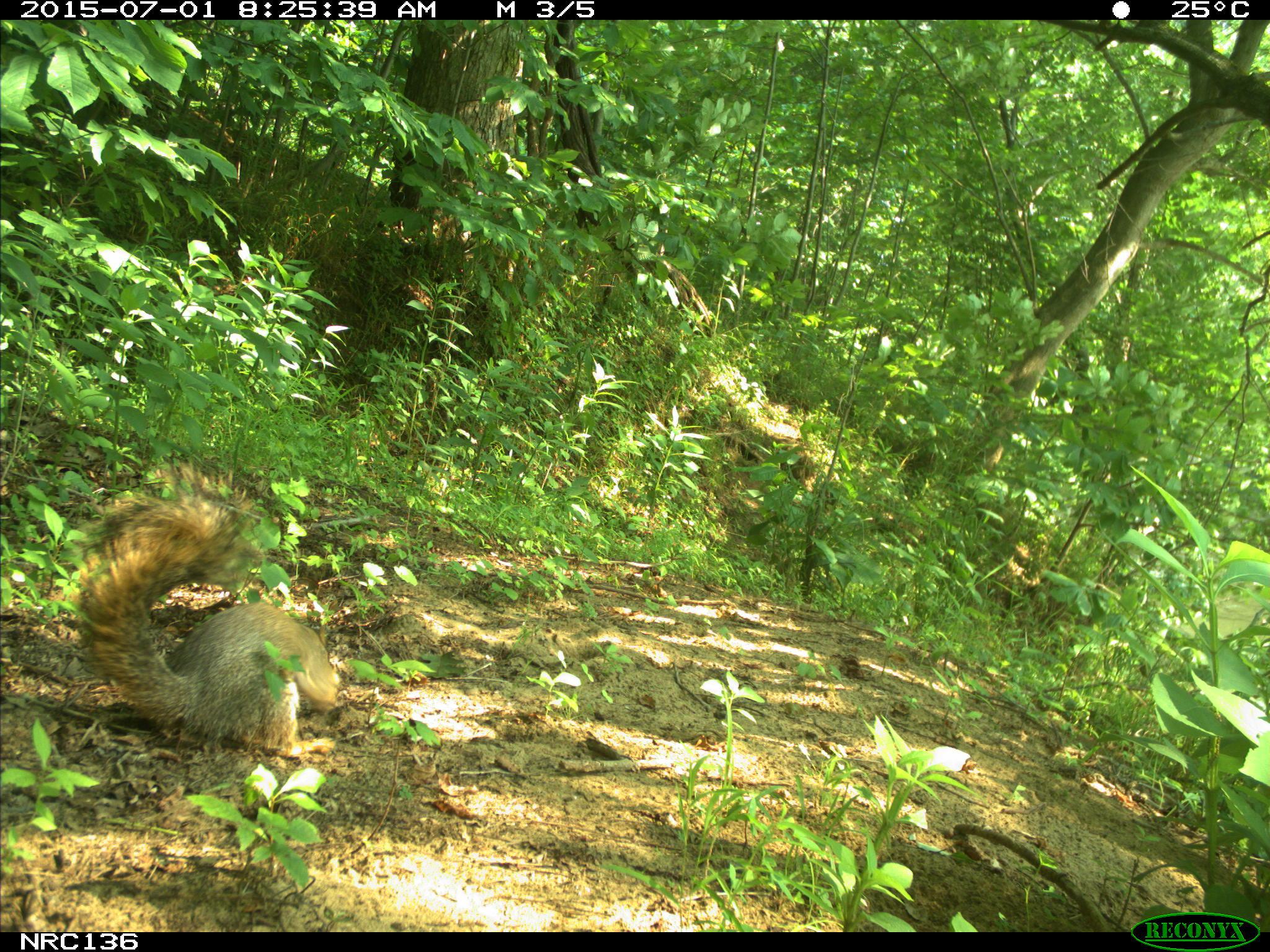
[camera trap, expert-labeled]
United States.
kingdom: Animalia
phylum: Chordata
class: Mammalia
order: Rodentia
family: Sciuridae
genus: Sciurus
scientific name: Sciurus niger cinereus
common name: eastern fox squirrel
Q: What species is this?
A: Eastern Fox Squirrel (Sciurus niger cinereus).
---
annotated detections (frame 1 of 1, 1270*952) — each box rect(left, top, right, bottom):
Eastern Fox Squirrel: rect(71, 454, 360, 765)